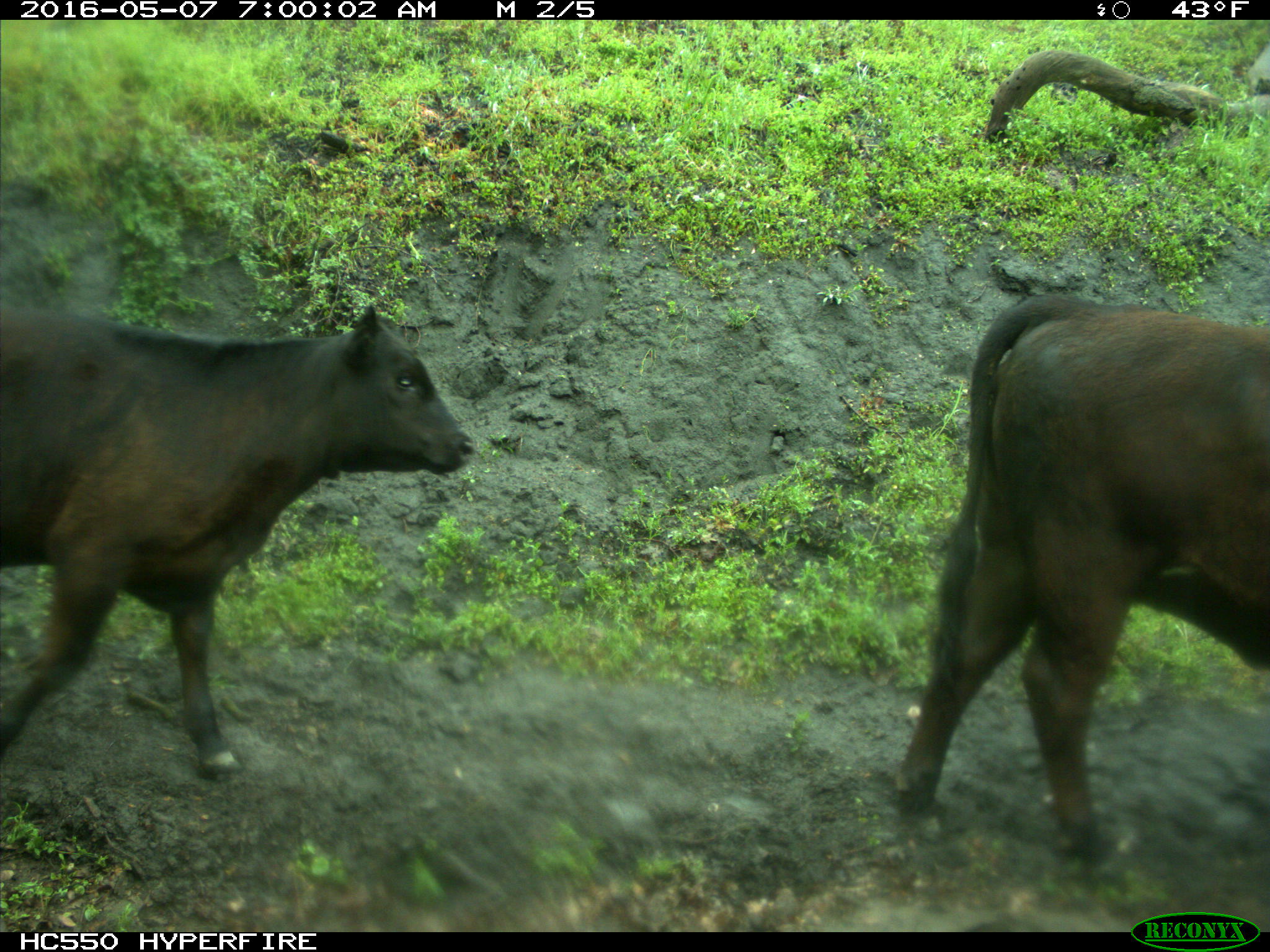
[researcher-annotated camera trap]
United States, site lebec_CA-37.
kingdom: Animalia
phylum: Chordata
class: Mammalia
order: Artiodactyla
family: Bovidae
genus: Bos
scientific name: Bos taurus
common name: domestic cow